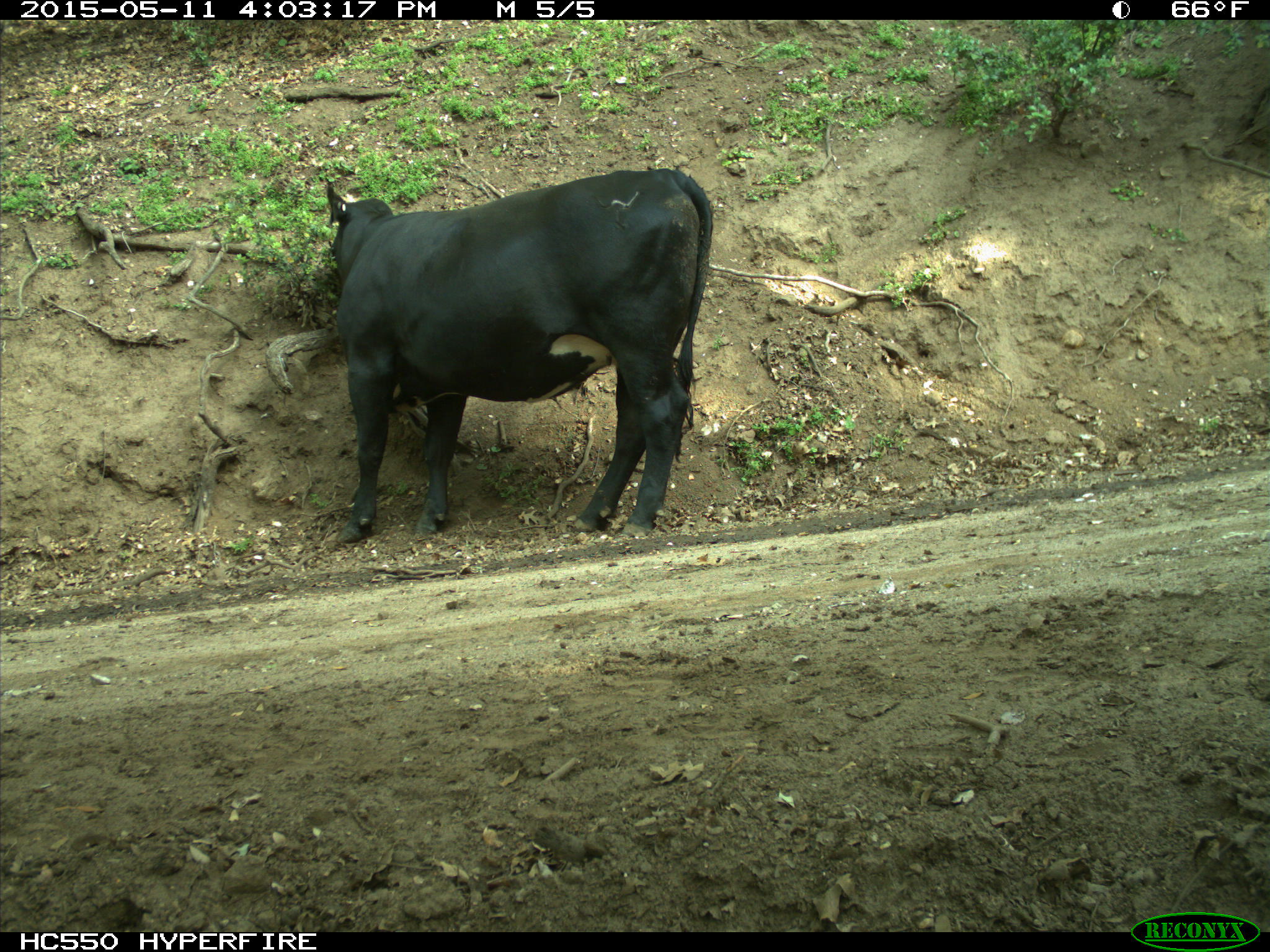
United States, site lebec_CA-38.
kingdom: Animalia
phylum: Chordata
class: Mammalia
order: Artiodactyla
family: Bovidae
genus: Bos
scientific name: Bos taurus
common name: domestic cow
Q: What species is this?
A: Bos taurus (domestic cow).